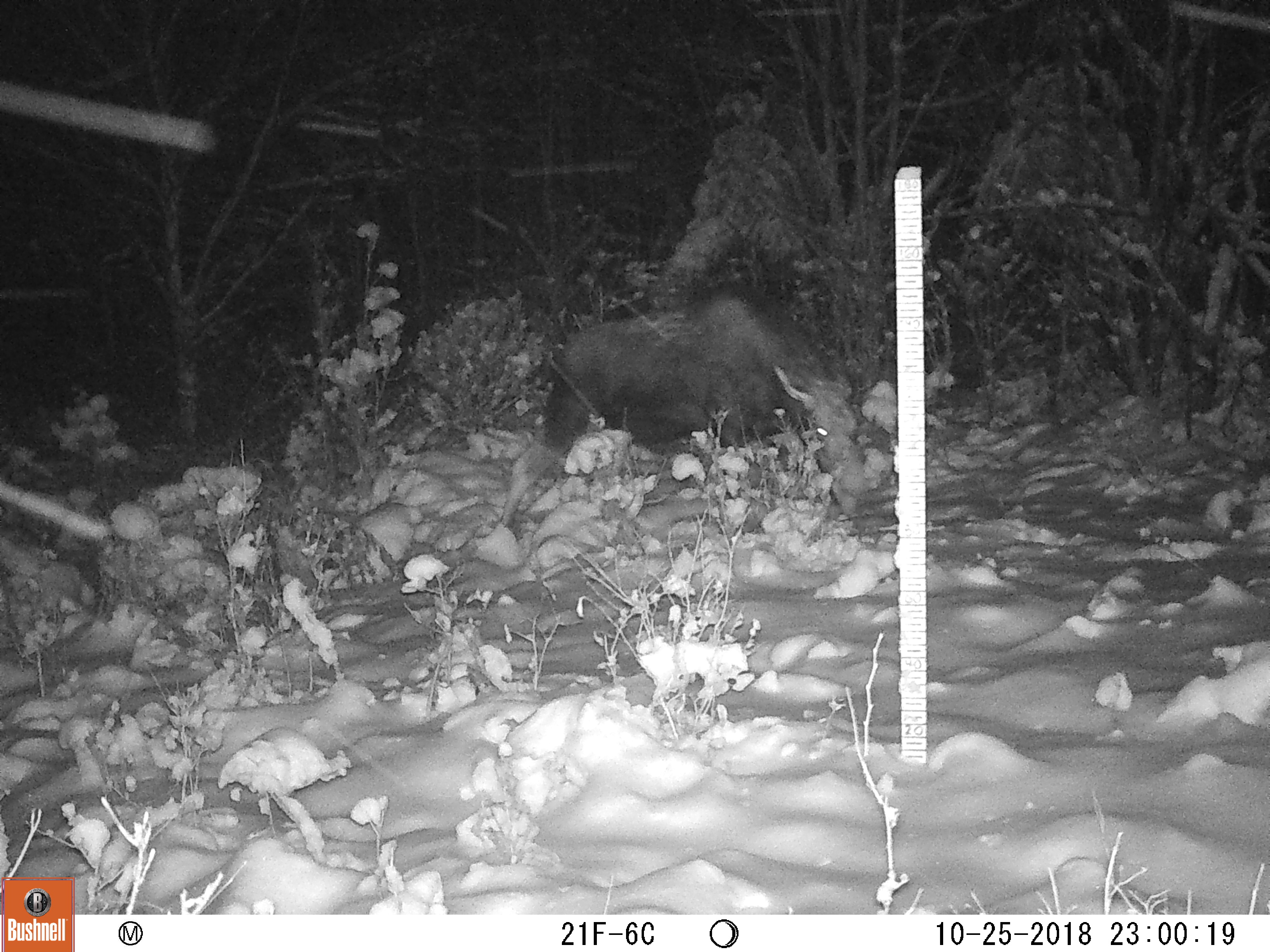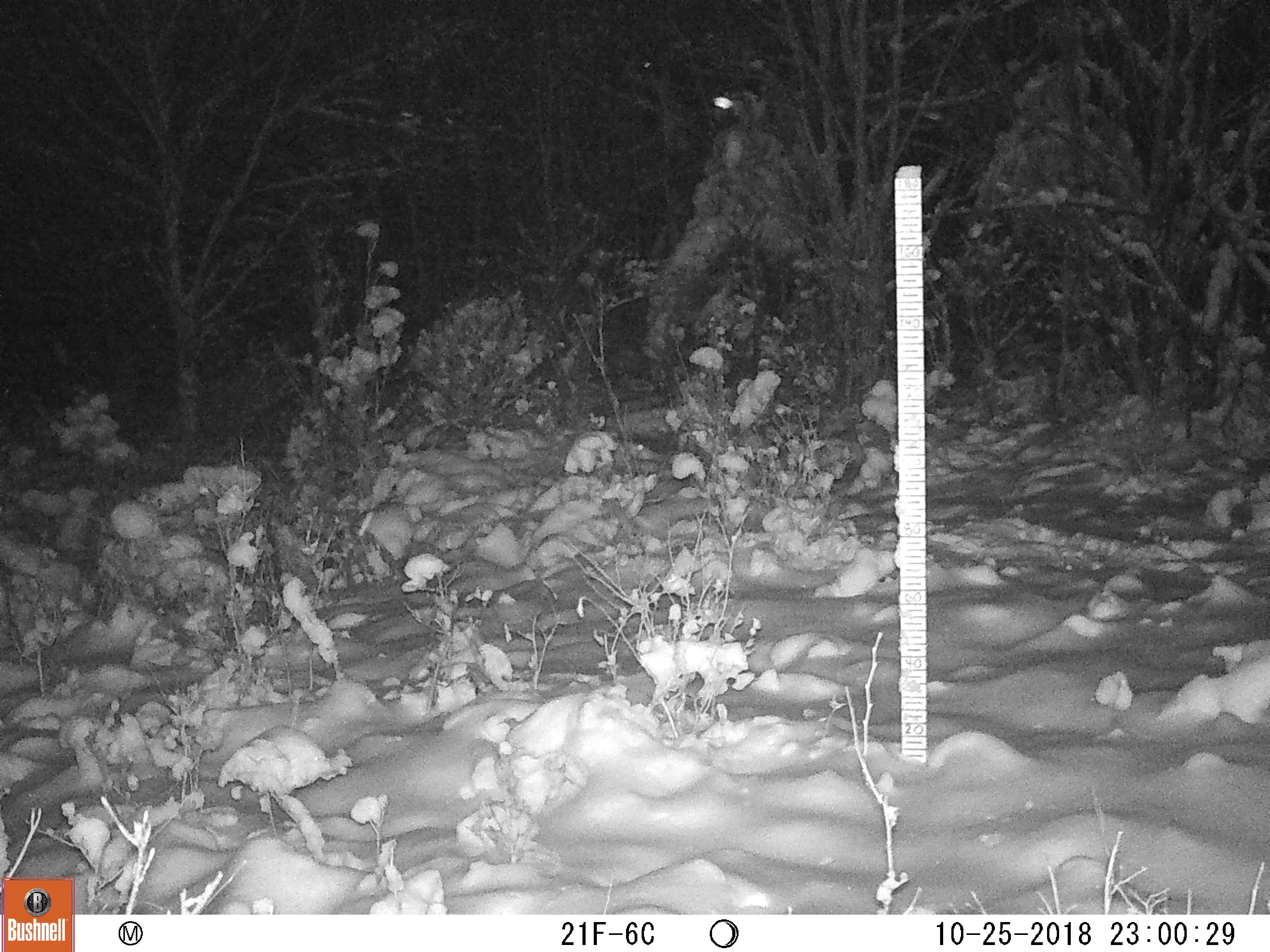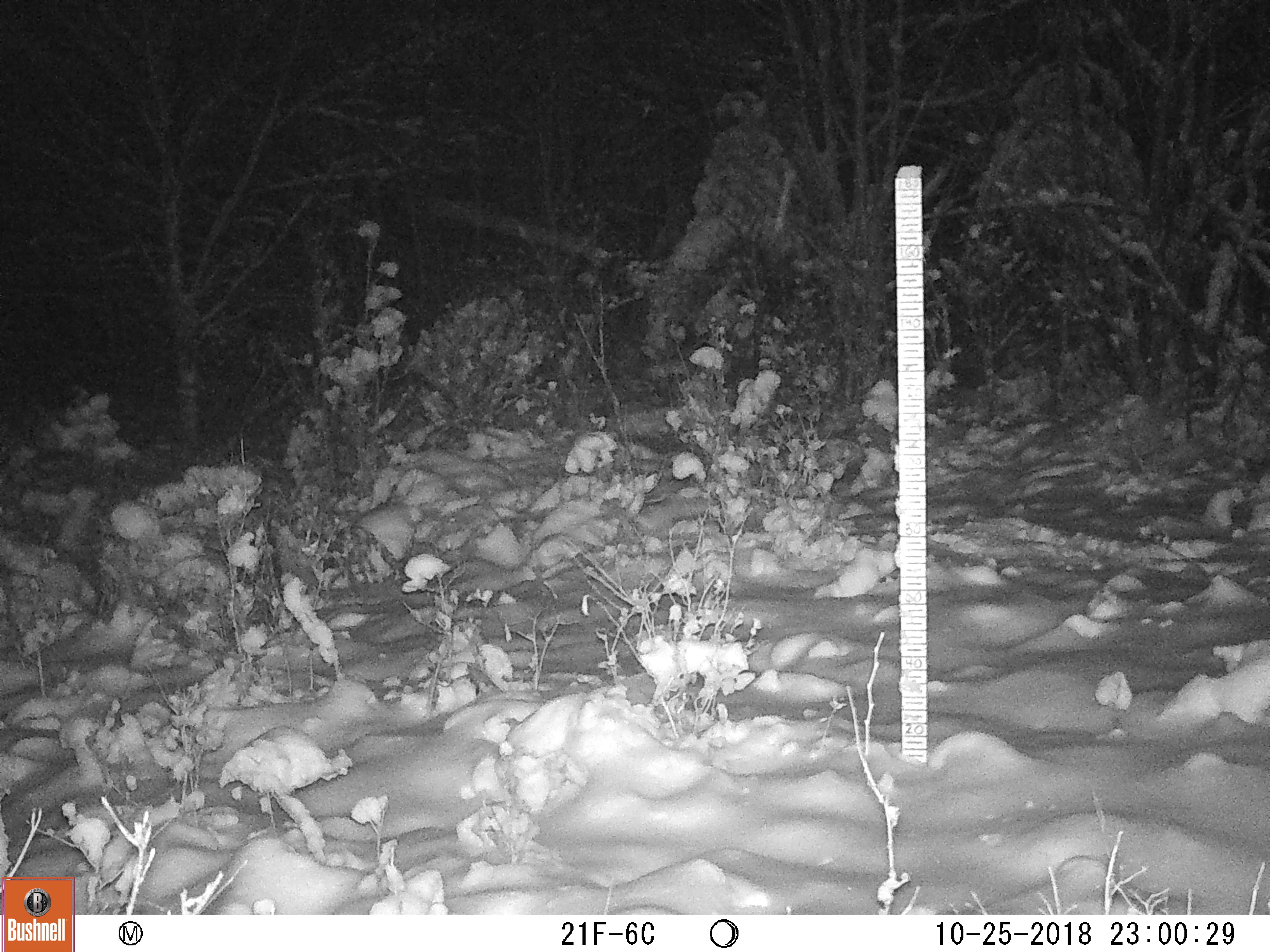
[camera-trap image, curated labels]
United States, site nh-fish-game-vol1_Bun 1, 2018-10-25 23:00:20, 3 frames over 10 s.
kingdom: Animalia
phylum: Chordata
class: Mammalia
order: Artiodactyla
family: Cervidae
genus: Alces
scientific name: Alces alces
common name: moose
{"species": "moose (Alces alces)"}